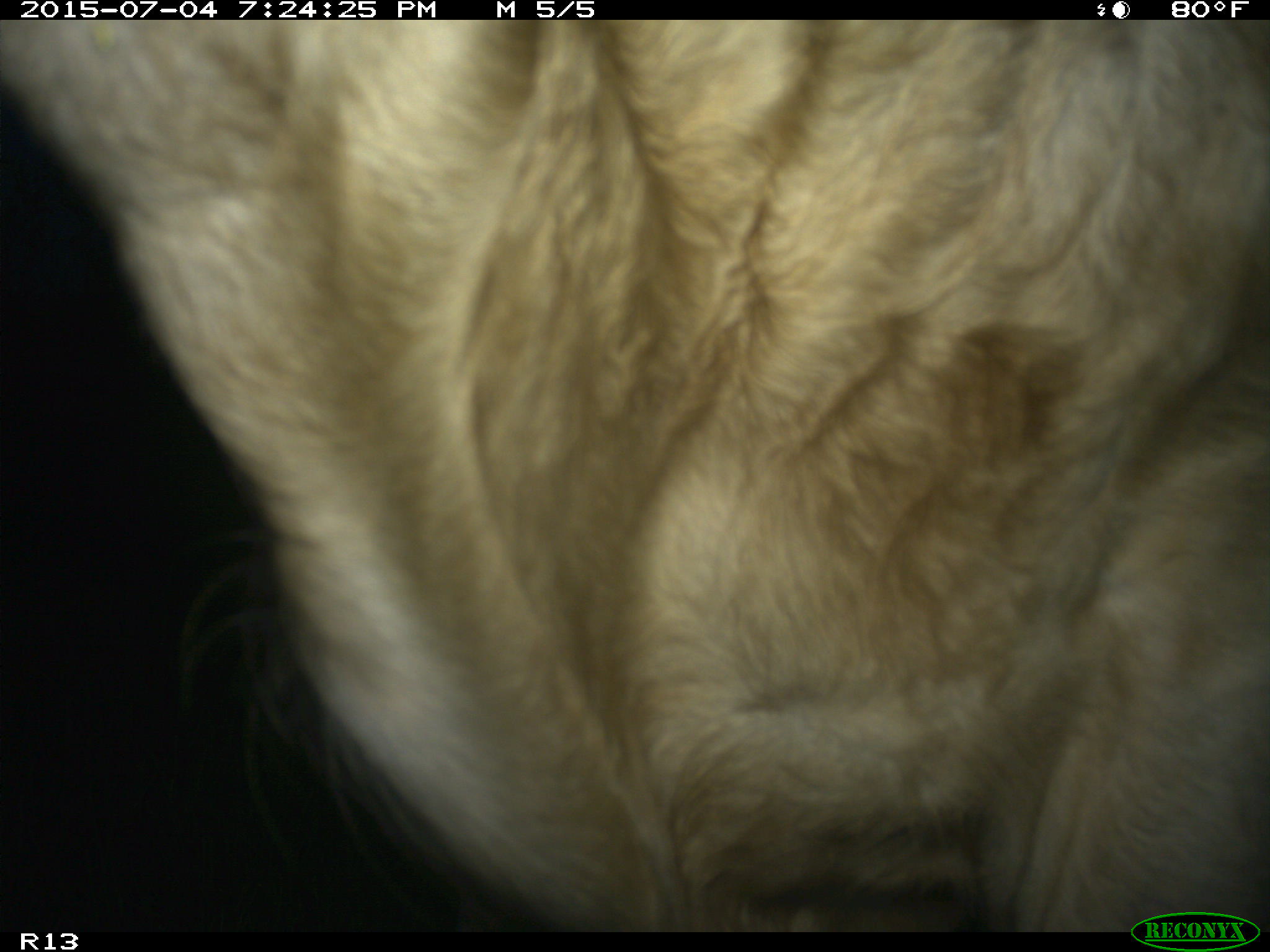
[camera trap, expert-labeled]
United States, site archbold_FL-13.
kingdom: Animalia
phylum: Chordata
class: Mammalia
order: Artiodactyla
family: Bovidae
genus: Bos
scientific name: Bos taurus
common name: domestic cow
Bos taurus (domestic cow).